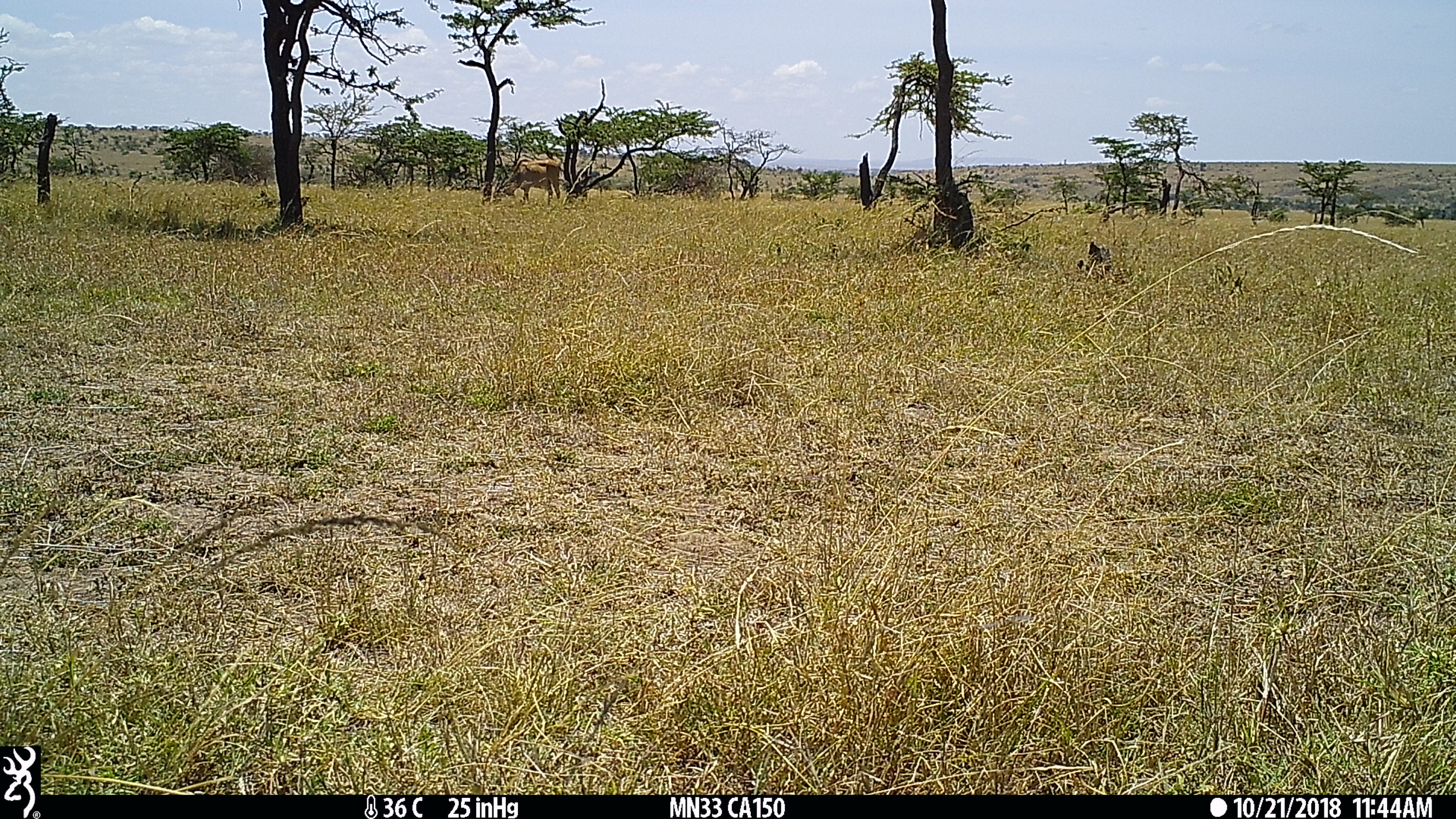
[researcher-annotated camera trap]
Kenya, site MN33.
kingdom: Animalia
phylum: Chordata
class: Mammalia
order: Artiodactyla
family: Bovidae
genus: Tragelaphus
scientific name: Tragelaphus oryx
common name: eland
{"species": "eland (Tragelaphus oryx)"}